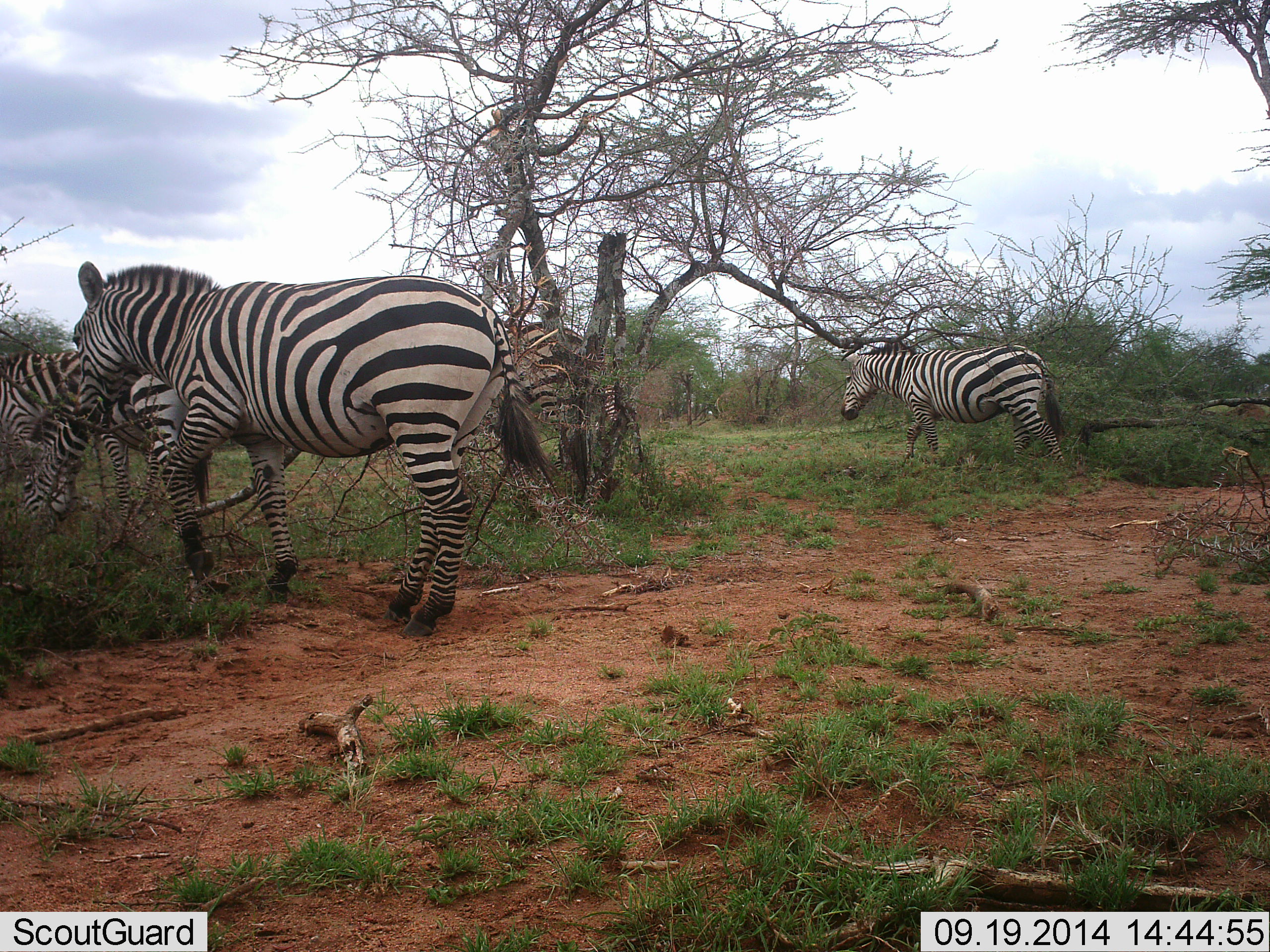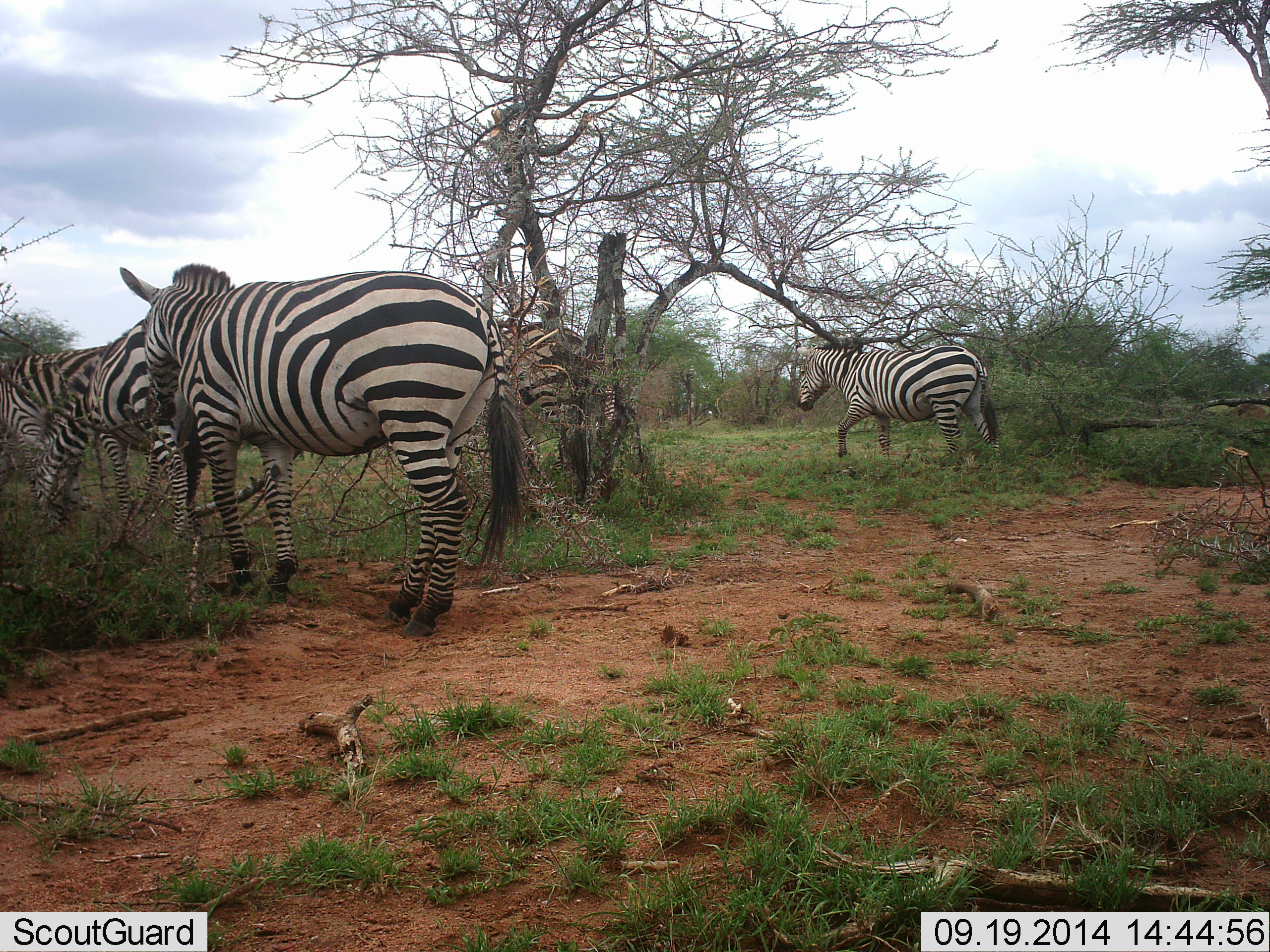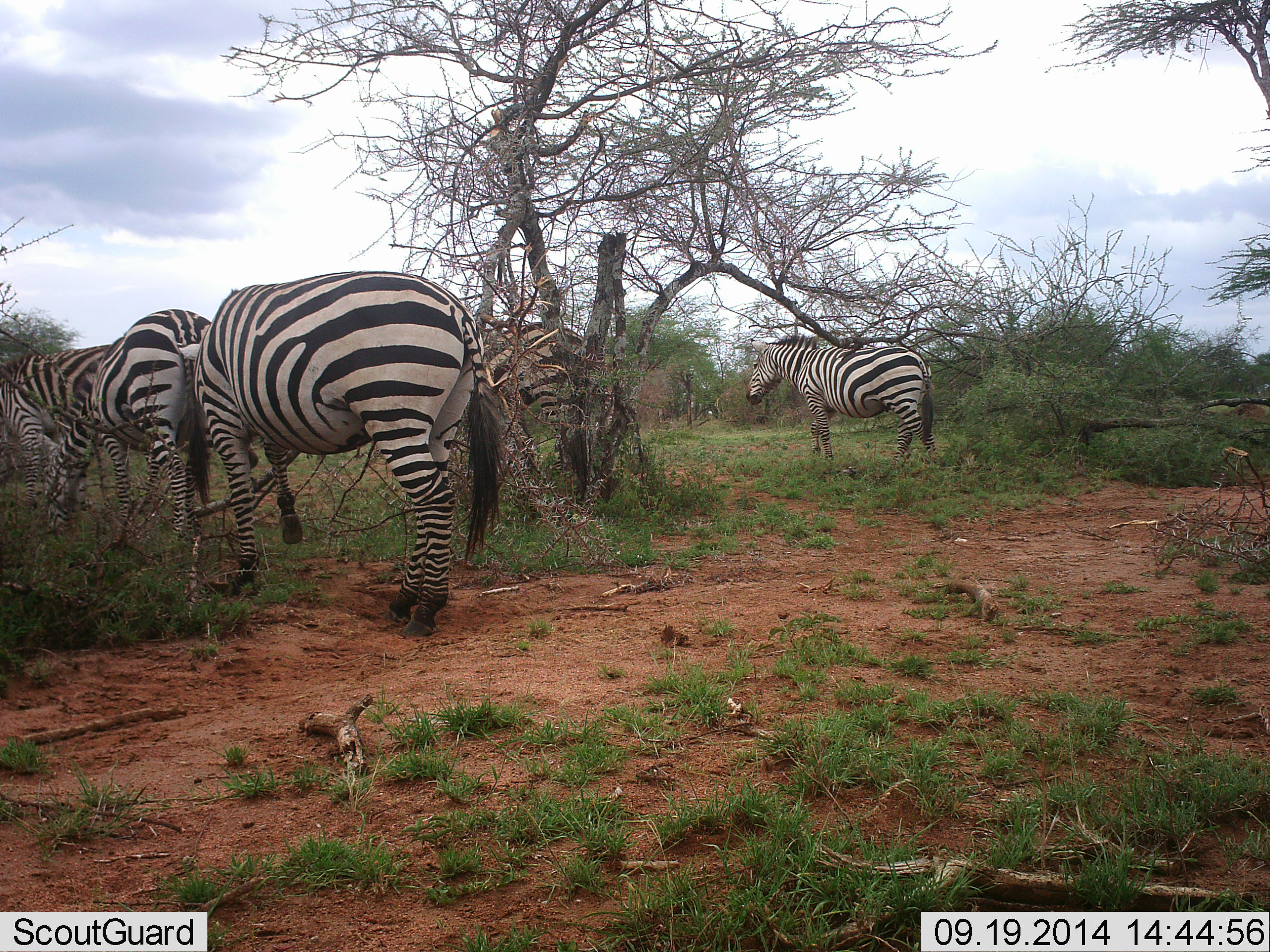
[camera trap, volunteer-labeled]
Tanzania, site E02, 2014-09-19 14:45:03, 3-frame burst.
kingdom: Animalia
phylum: Chordata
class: Mammalia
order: Perissodactyla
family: Equidae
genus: Equus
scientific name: Equus quagga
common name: plains zebra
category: zebra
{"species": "zebra (plains zebra) (Equus quagga)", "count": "5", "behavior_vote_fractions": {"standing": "80%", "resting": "10%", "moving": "70%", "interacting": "0%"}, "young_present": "0%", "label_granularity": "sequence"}